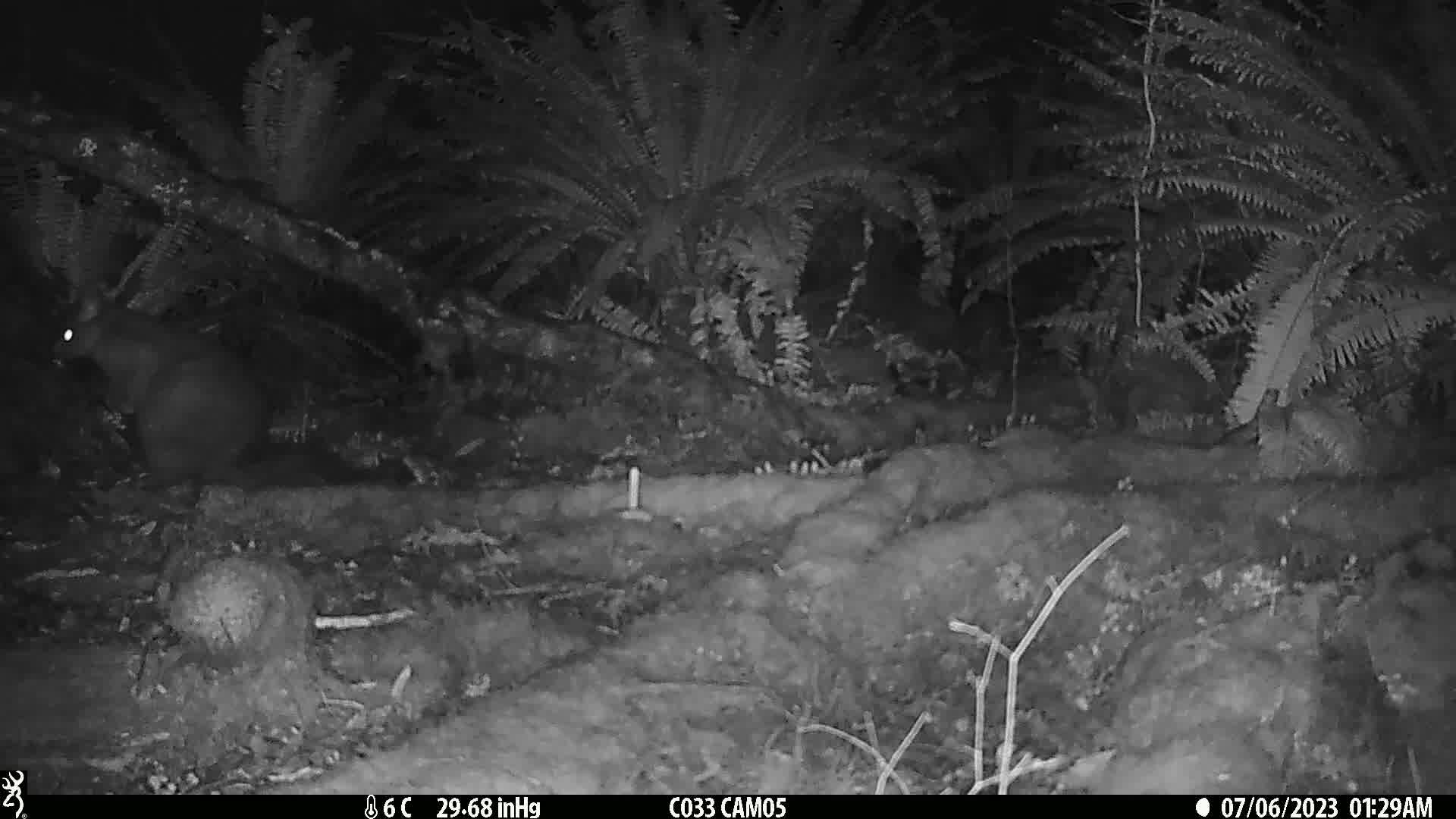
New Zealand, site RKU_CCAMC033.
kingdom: Animalia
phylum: Chordata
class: Mammalia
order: Diprotodontia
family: Phalangeridae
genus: Trichosurus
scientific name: Trichosurus vulpecula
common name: common brushtail possum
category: possum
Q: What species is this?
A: Possum (common brushtail possum) (Trichosurus vulpecula).